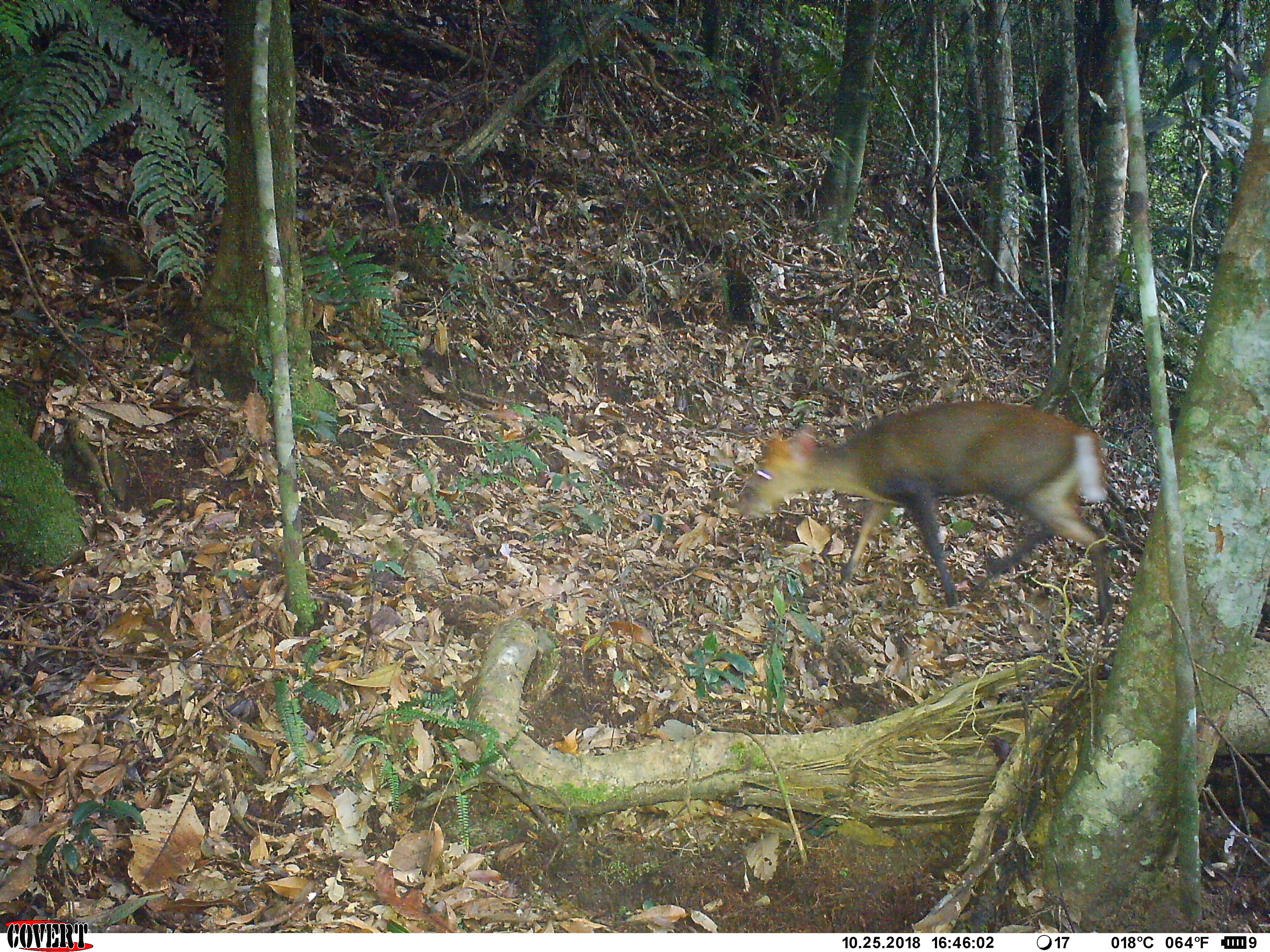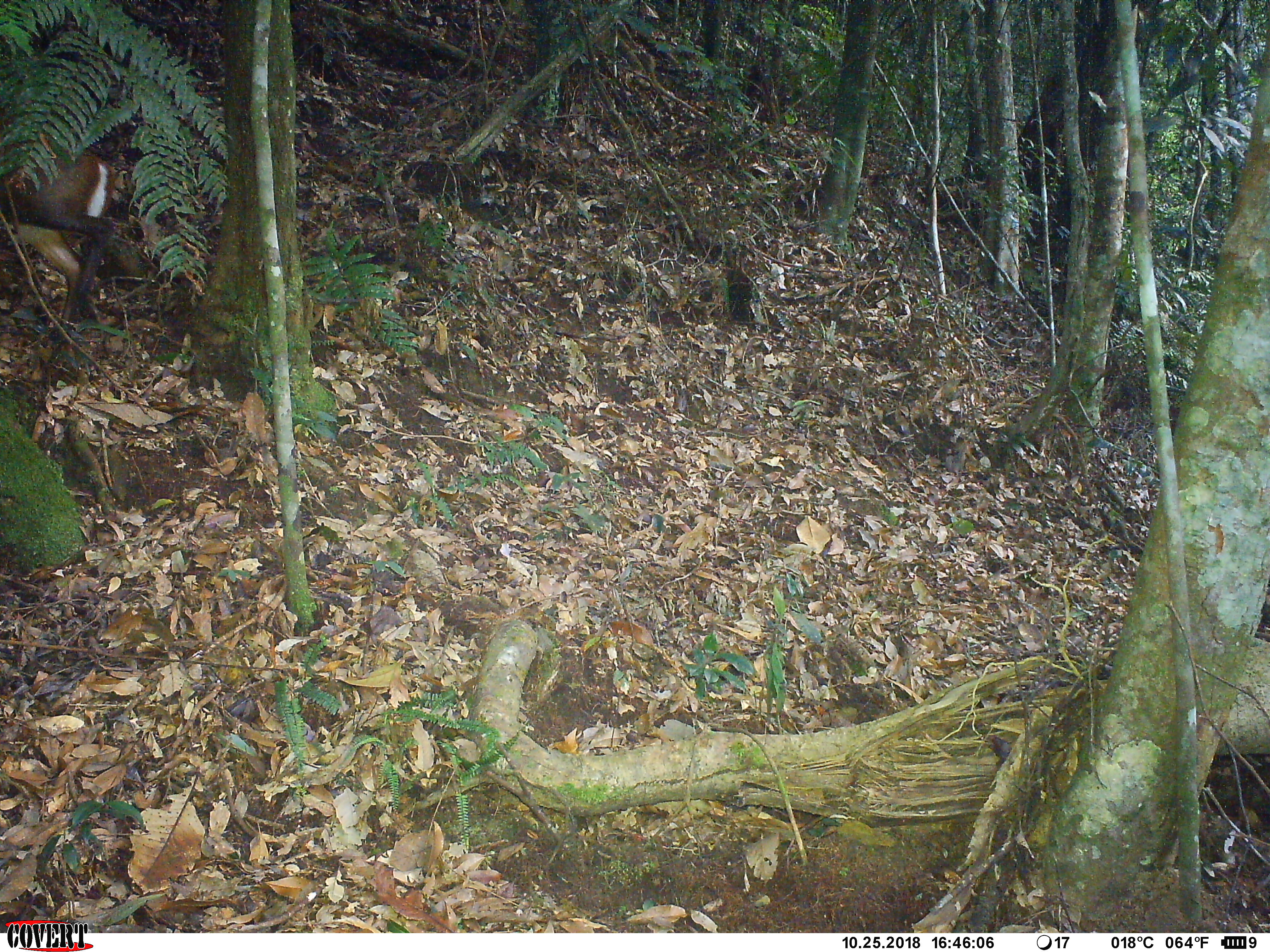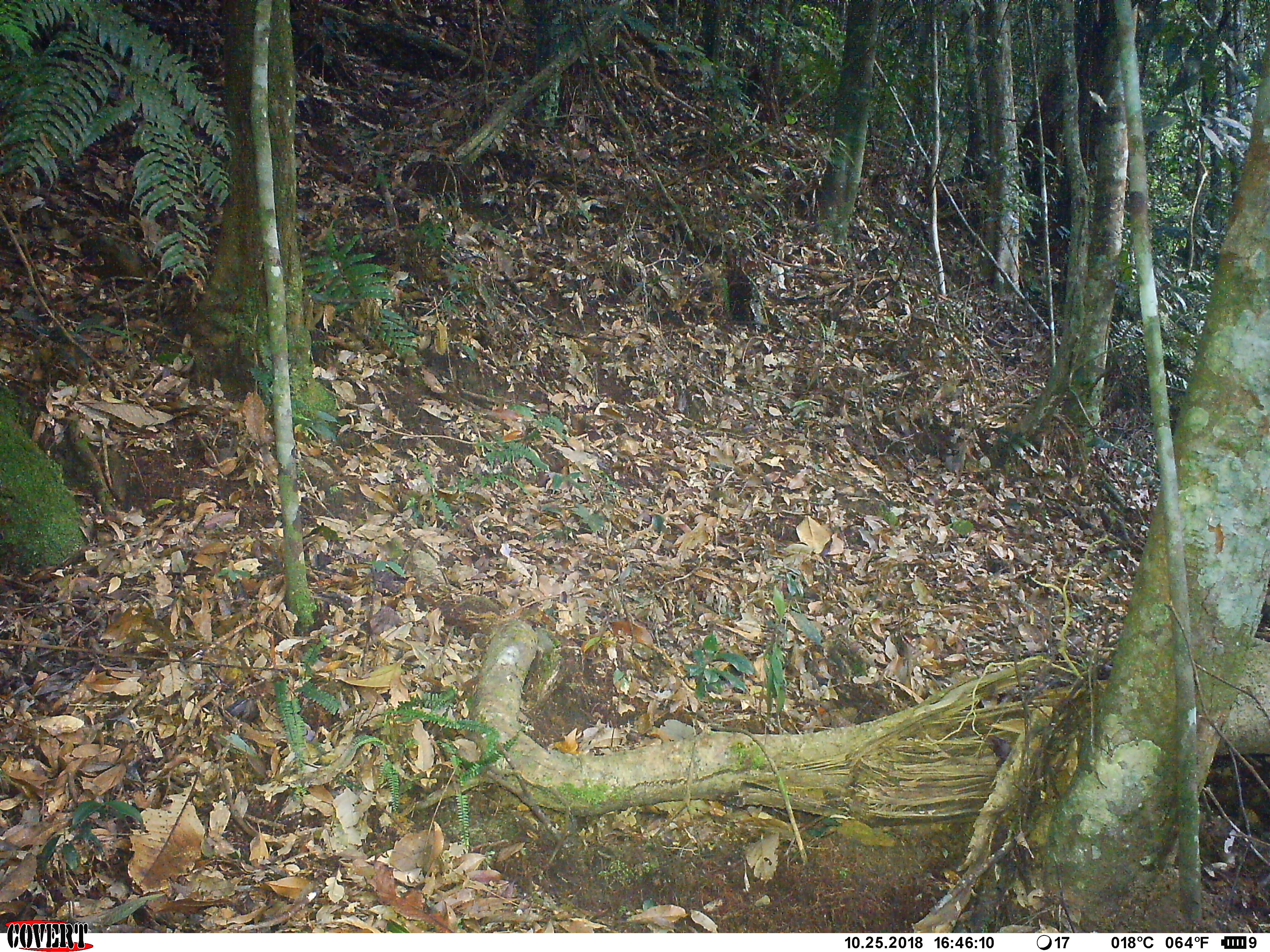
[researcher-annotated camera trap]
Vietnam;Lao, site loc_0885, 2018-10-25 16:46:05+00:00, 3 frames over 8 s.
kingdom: Animalia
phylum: Chordata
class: Mammalia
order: Artiodactyla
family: Cervidae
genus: Muntiacus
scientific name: Muntiacus rooseveltorum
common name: roosevelt's muntjac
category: roosevelts muntjac group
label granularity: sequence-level